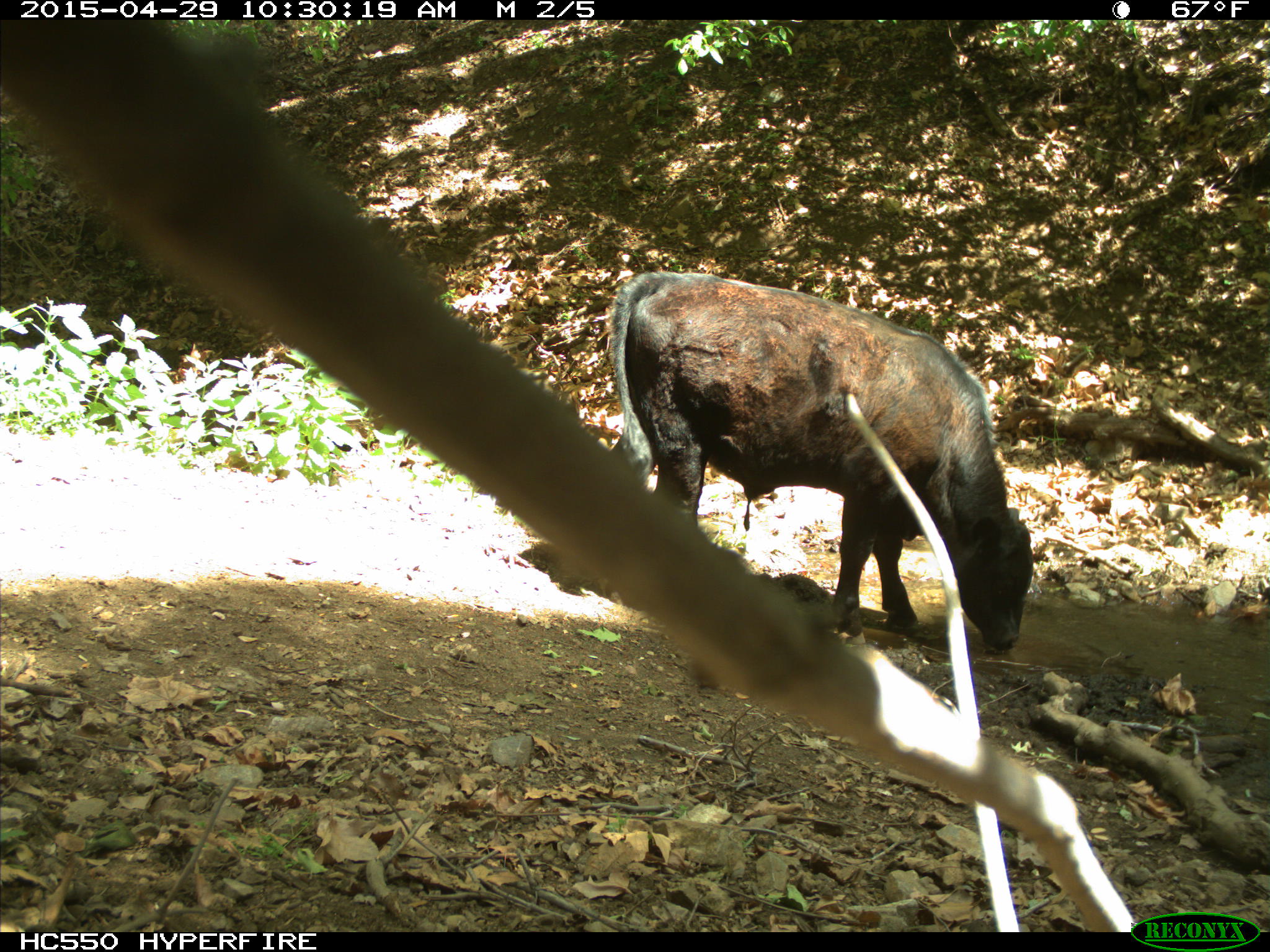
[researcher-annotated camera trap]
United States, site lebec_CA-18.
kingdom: Animalia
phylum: Chordata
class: Mammalia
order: Artiodactyla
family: Bovidae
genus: Bos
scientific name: Bos taurus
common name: domestic cow